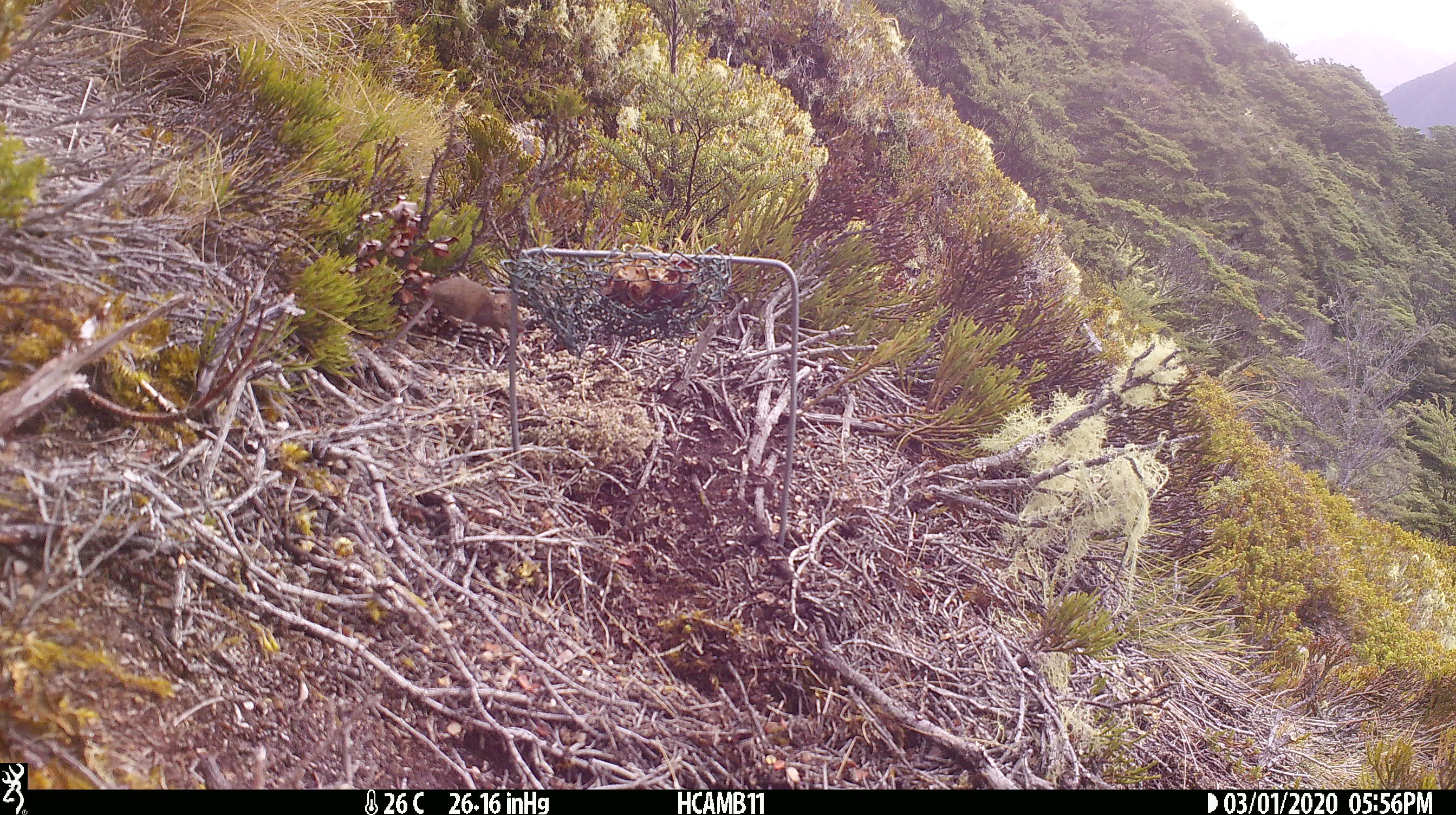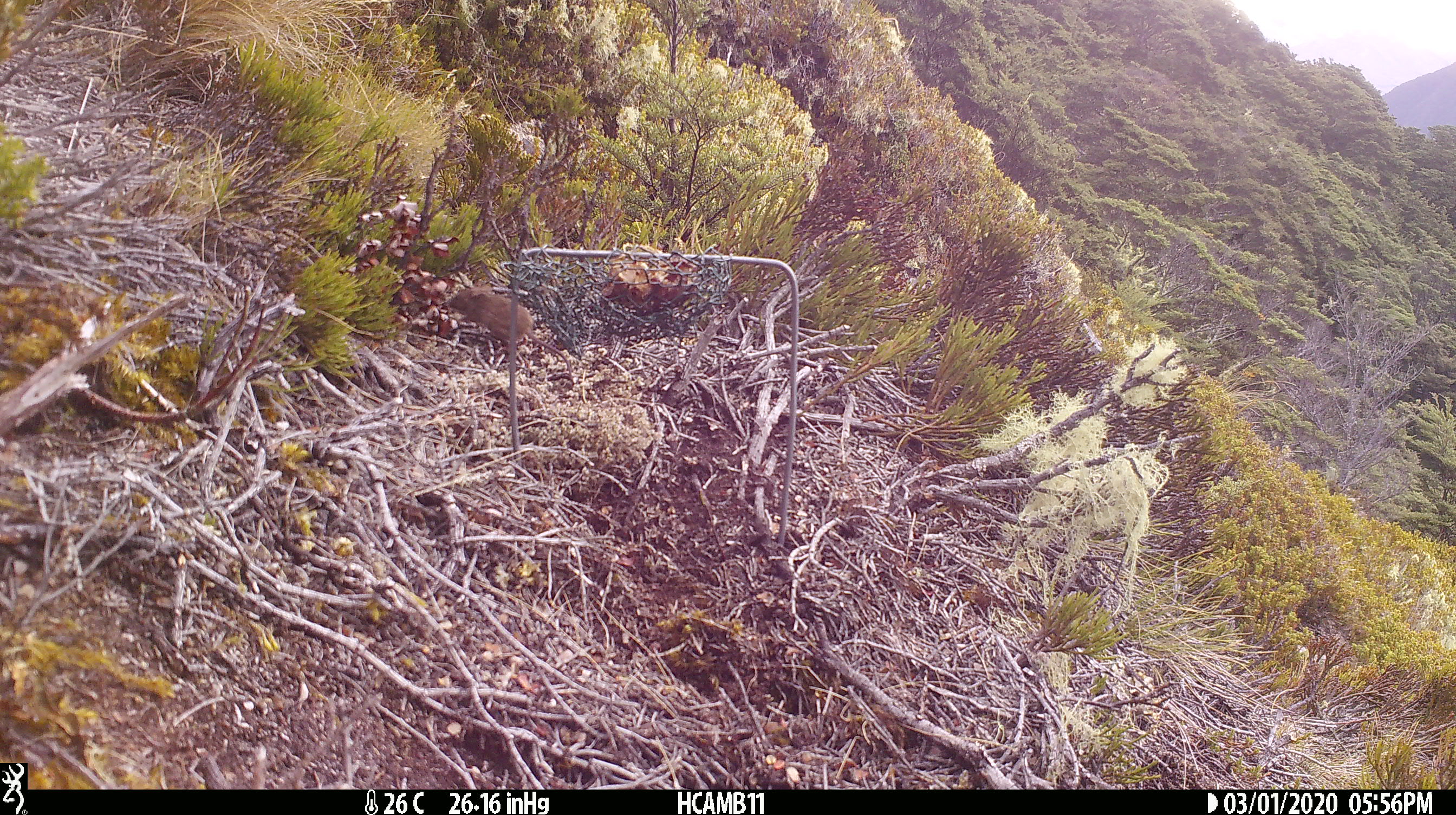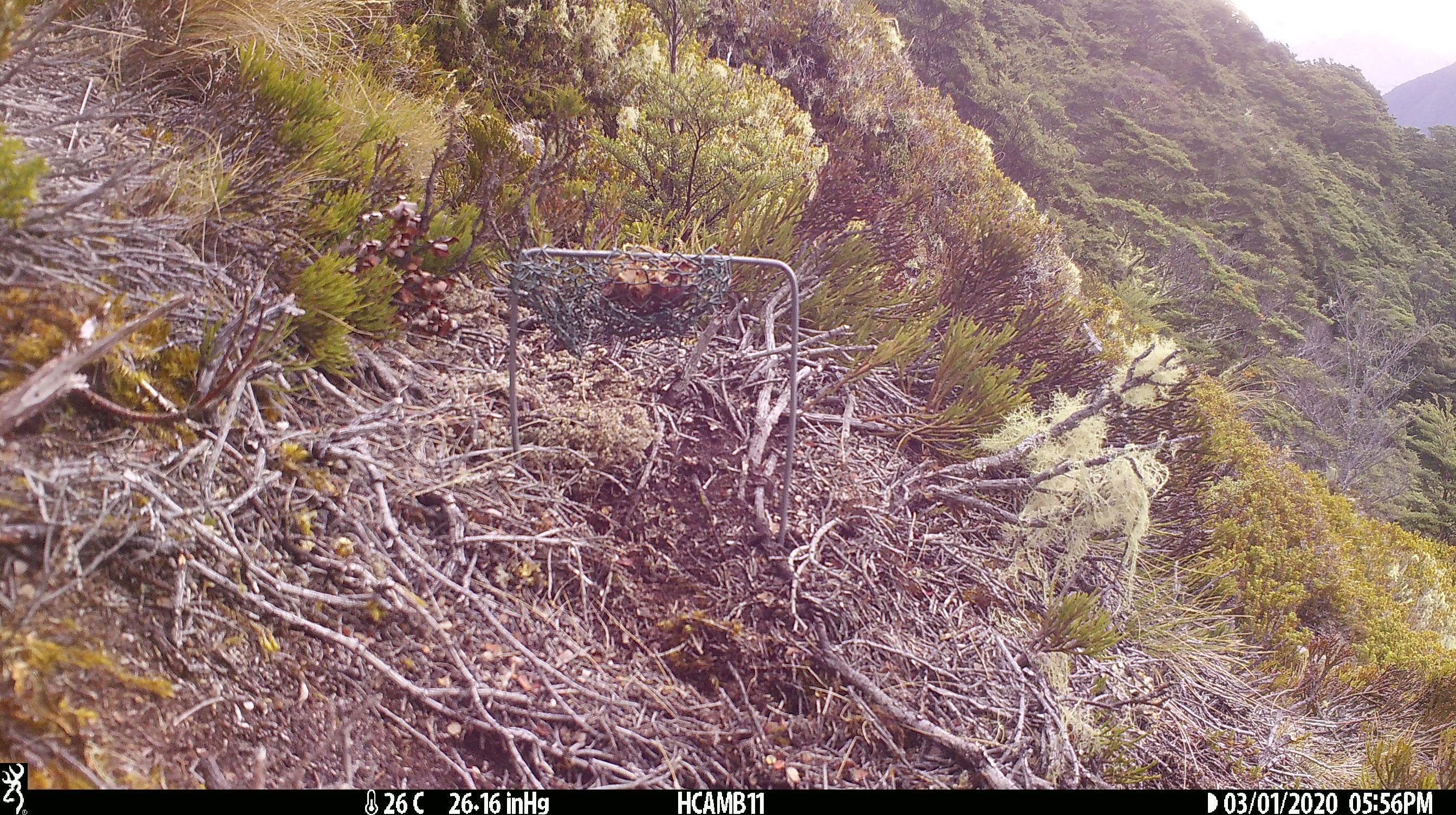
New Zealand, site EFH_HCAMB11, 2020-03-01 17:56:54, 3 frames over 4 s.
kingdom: Animalia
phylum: Chordata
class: Mammalia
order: Rodentia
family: Muridae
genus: Mus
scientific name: Mus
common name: mouse